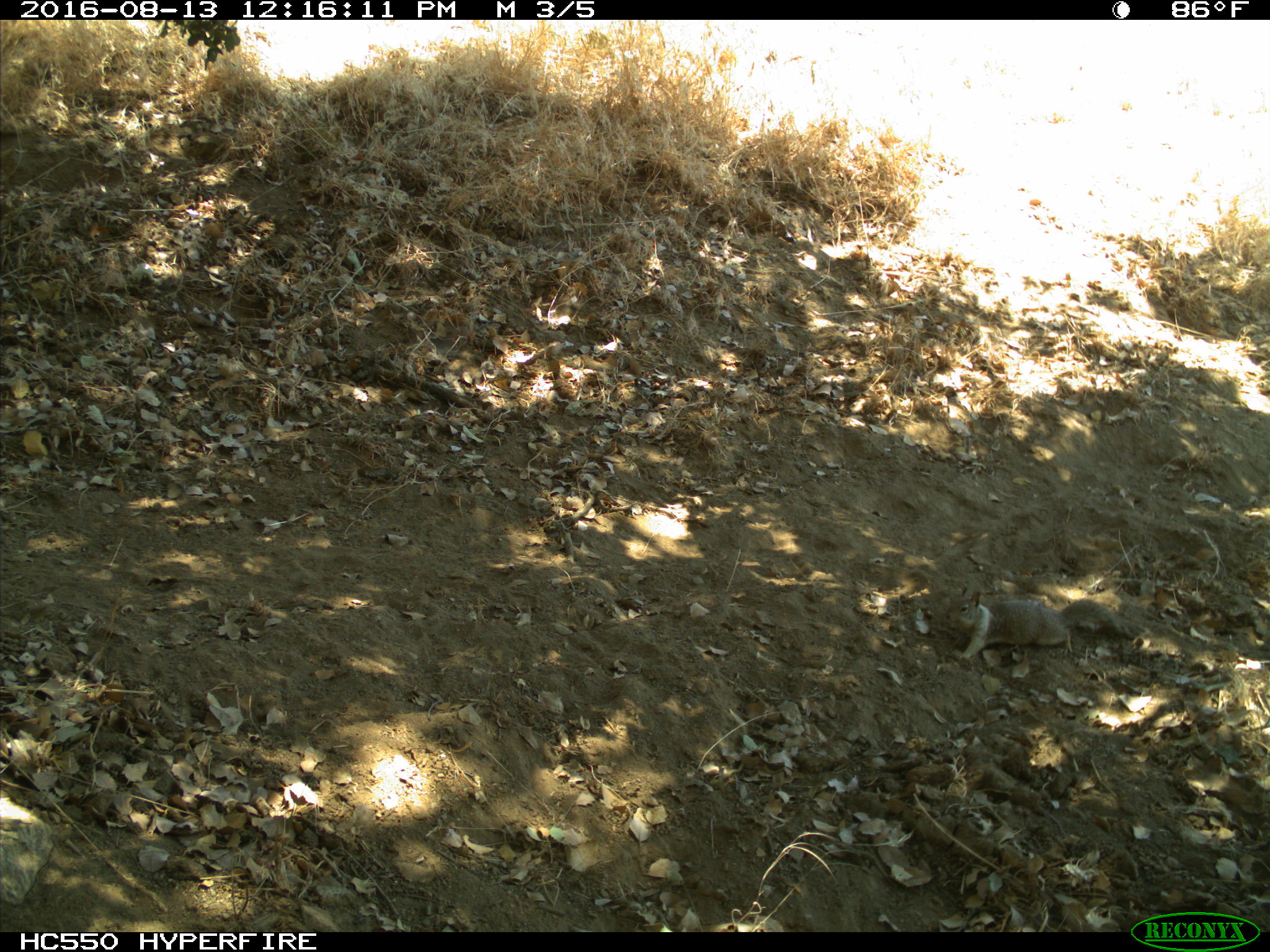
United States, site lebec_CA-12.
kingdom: Animalia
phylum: Chordata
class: Mammalia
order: Rodentia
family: Sciuridae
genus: Otospermophilus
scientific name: Otospermophilus beecheyi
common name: california ground squirrel